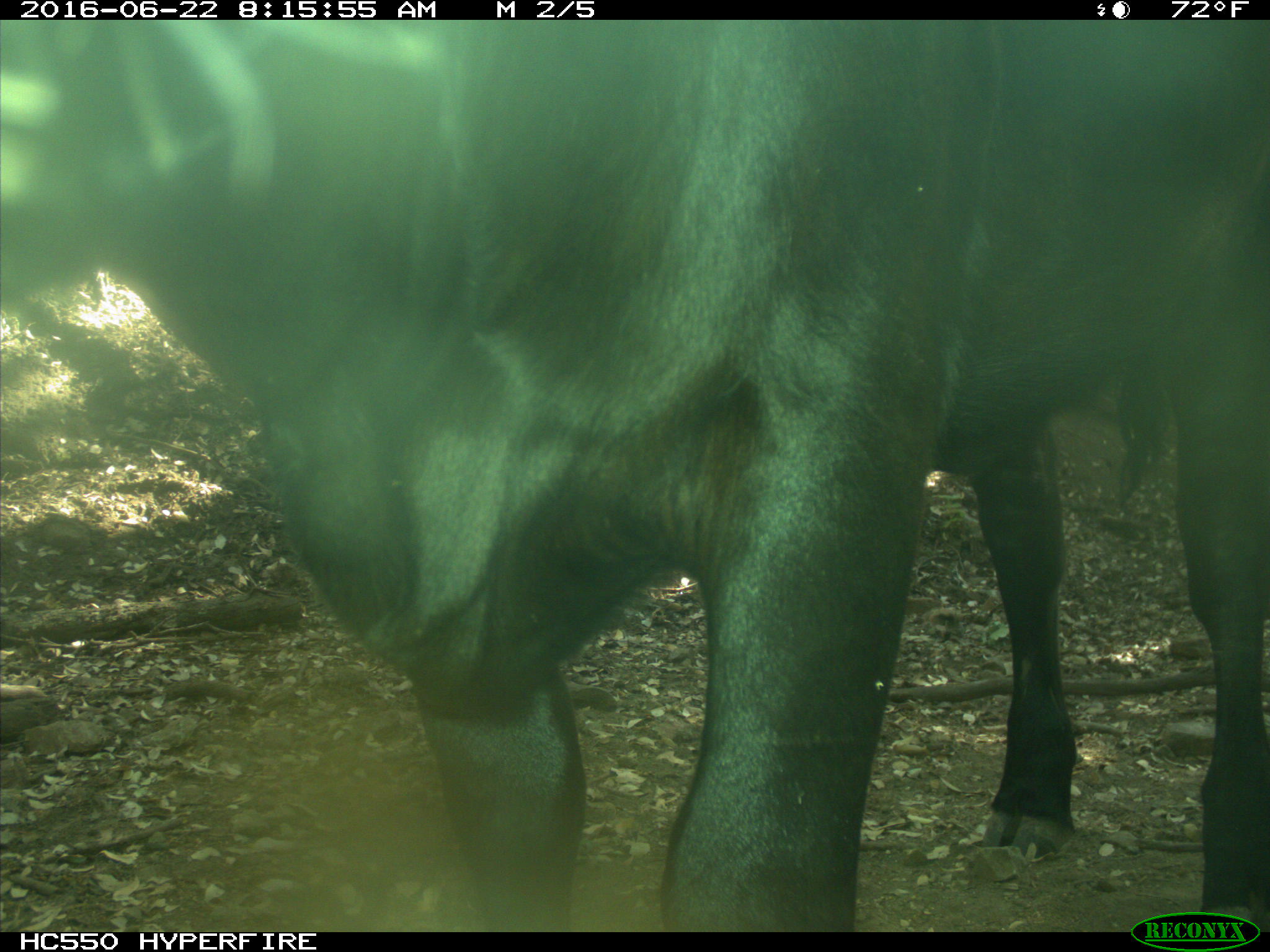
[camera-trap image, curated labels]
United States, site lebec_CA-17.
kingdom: Animalia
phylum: Chordata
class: Mammalia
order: Artiodactyla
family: Bovidae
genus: Bos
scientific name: Bos taurus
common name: domestic cow